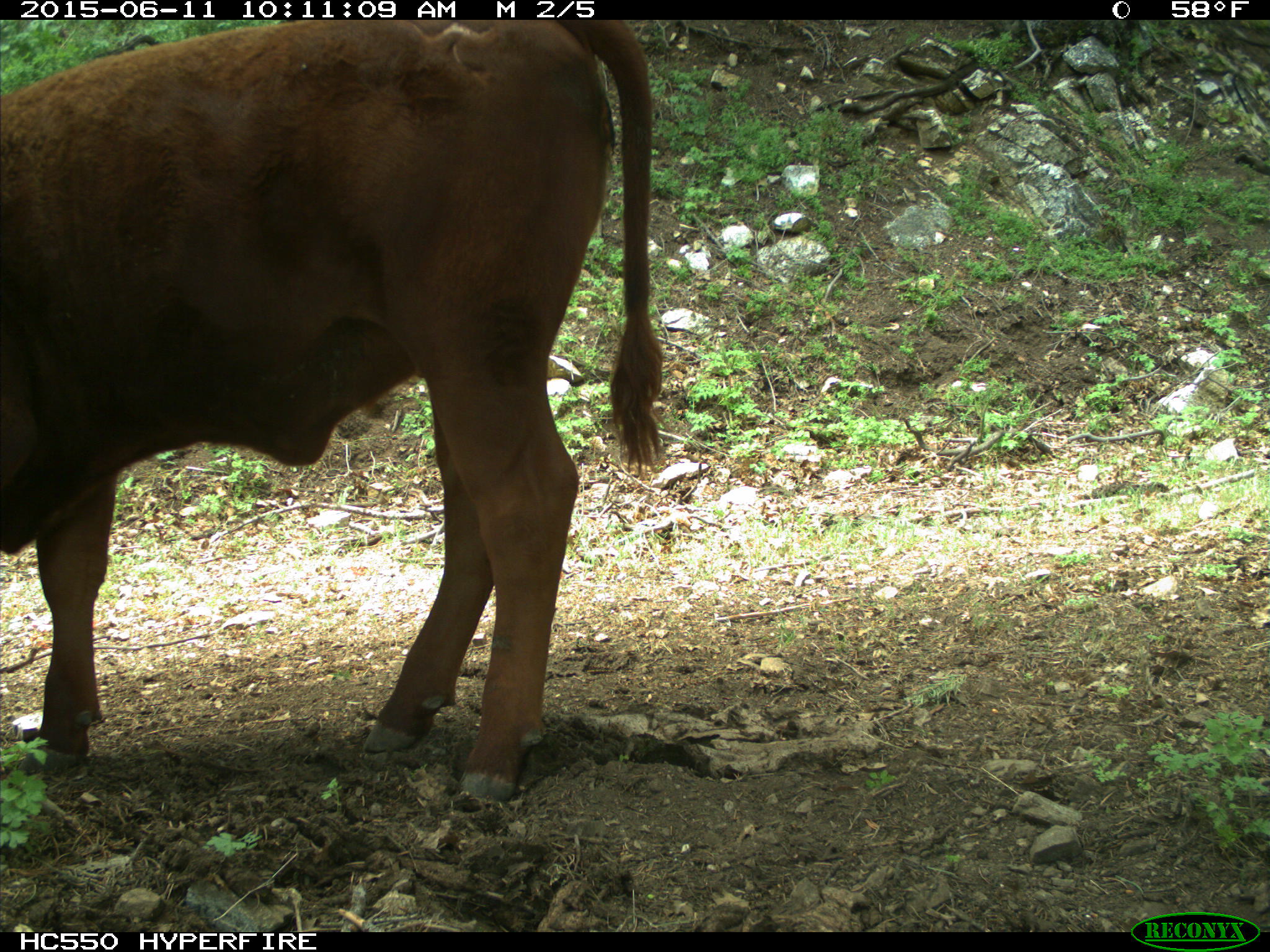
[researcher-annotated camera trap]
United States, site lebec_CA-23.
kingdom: Animalia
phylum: Chordata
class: Mammalia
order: Artiodactyla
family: Bovidae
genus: Bos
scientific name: Bos taurus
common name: domestic cow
Bos taurus (domestic cow).